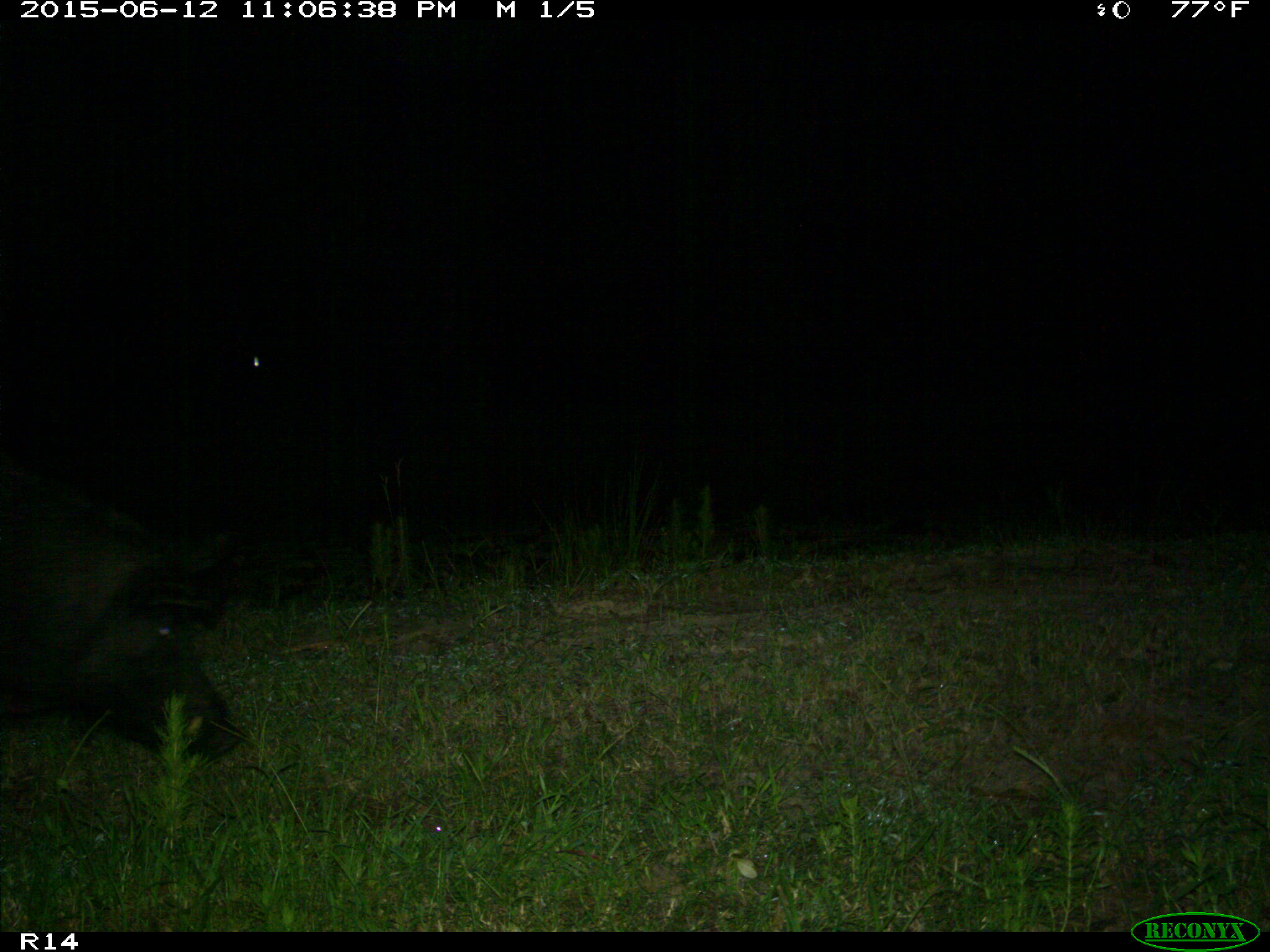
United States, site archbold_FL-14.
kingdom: Animalia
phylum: Chordata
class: Mammalia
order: Artiodactyla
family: Suidae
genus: Sus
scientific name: Sus scrofa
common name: wild boar